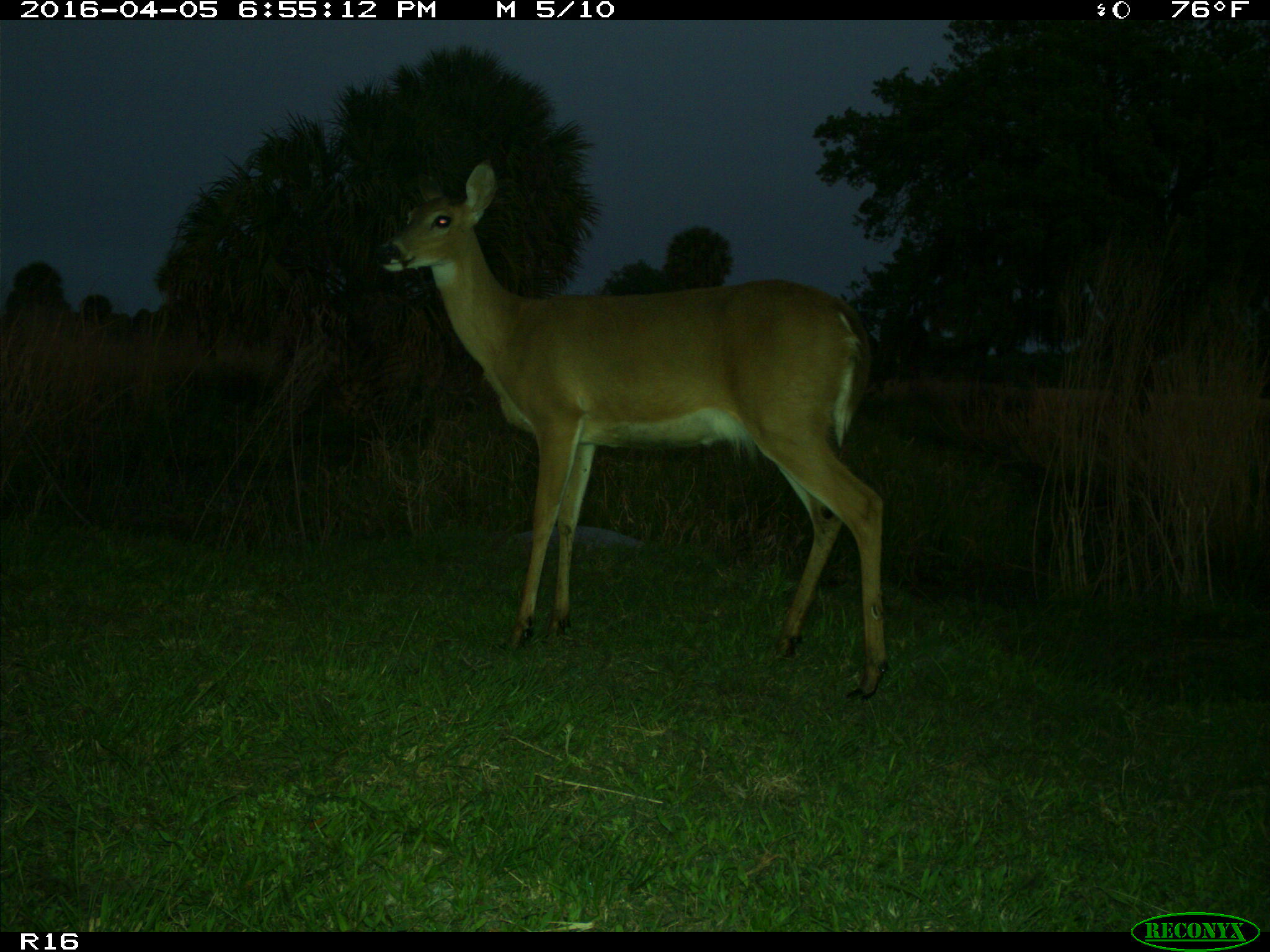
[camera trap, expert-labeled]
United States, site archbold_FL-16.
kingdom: Animalia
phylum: Chordata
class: Mammalia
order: Artiodactyla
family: Cervidae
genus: Odocoileus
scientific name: Odocoileus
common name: deer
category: unidentified deer